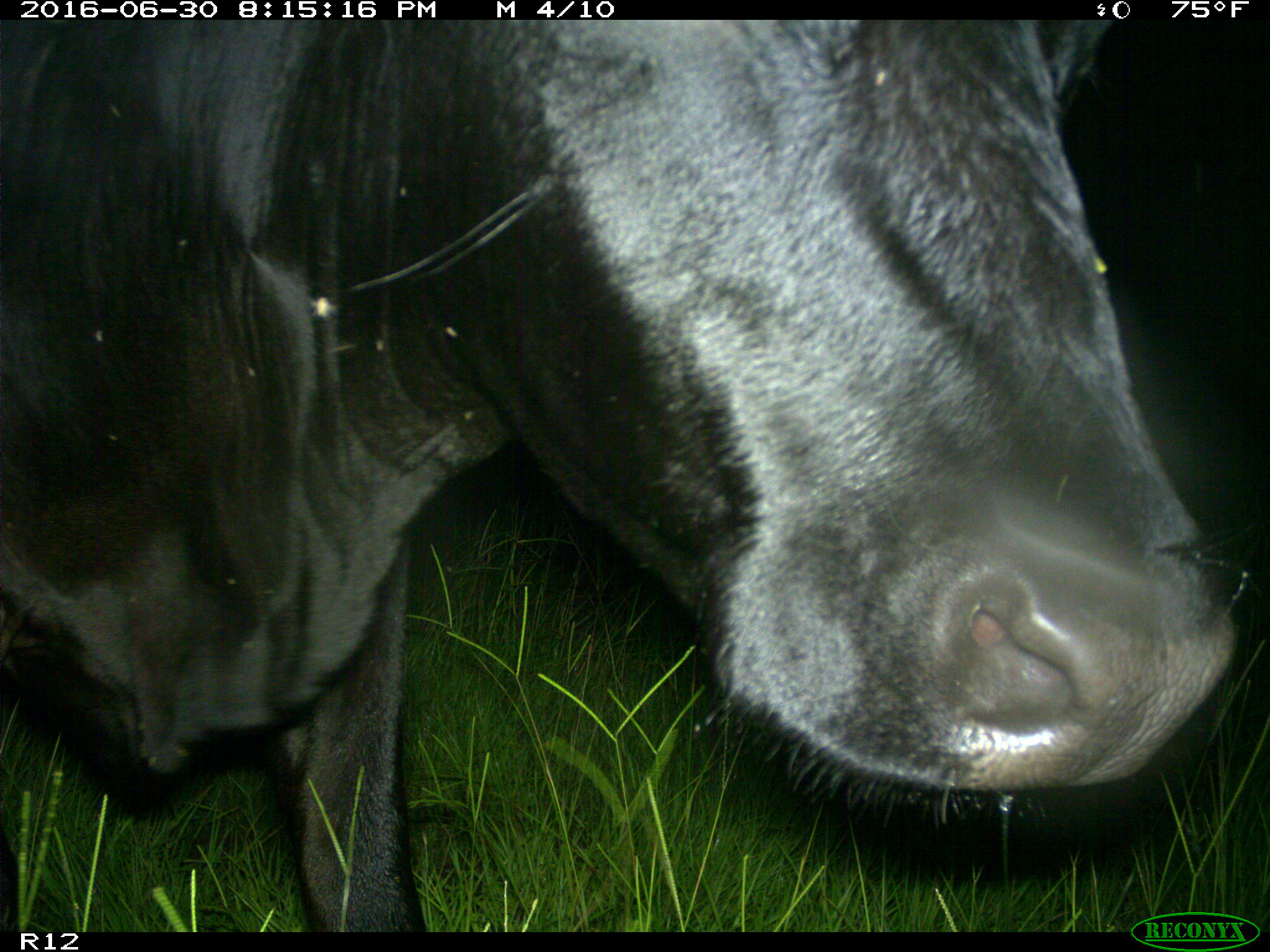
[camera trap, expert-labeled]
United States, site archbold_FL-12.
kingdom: Animalia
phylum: Chordata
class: Mammalia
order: Artiodactyla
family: Bovidae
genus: Bos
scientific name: Bos taurus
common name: domestic cow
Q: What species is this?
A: Bos taurus (domestic cow).